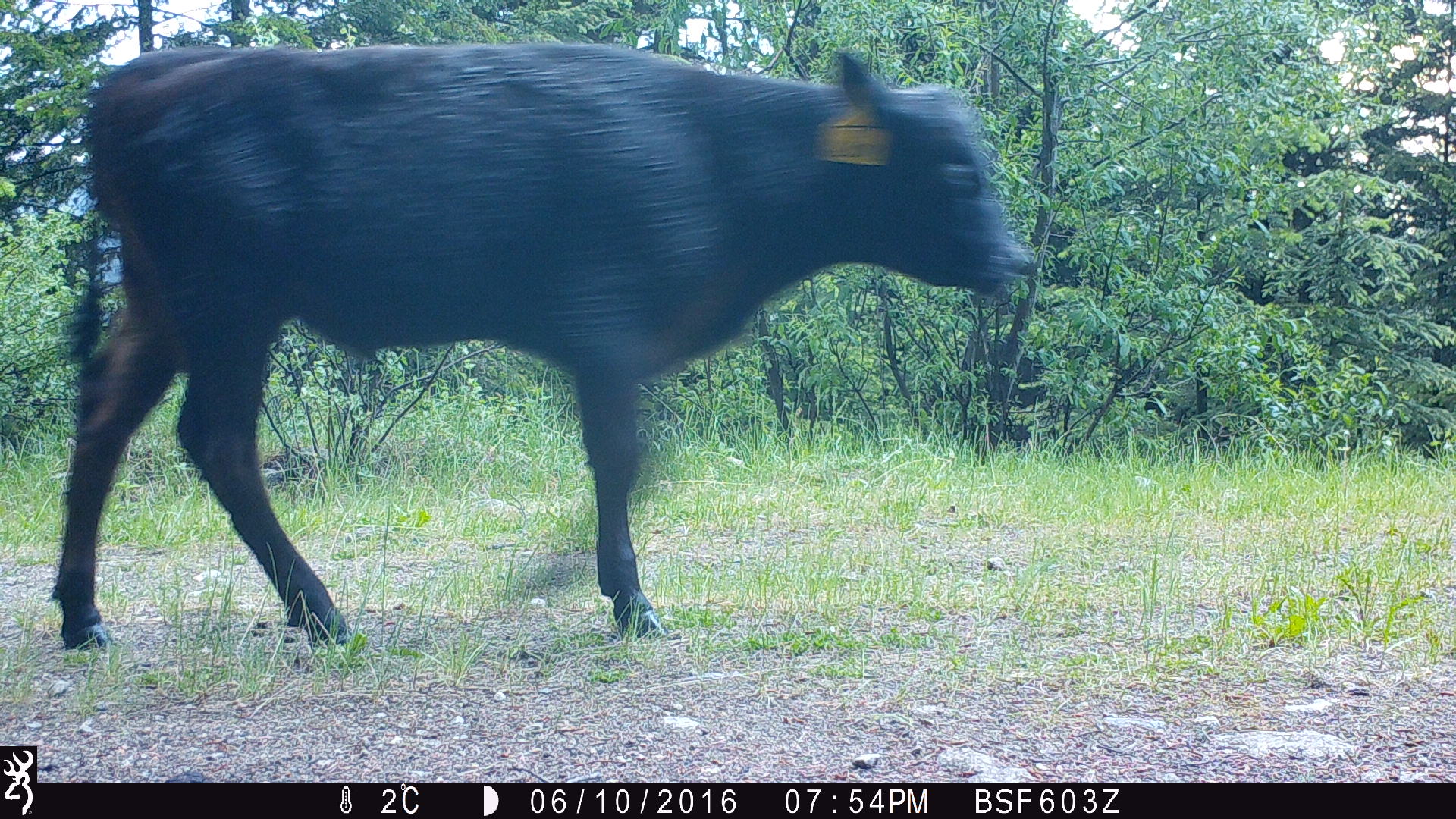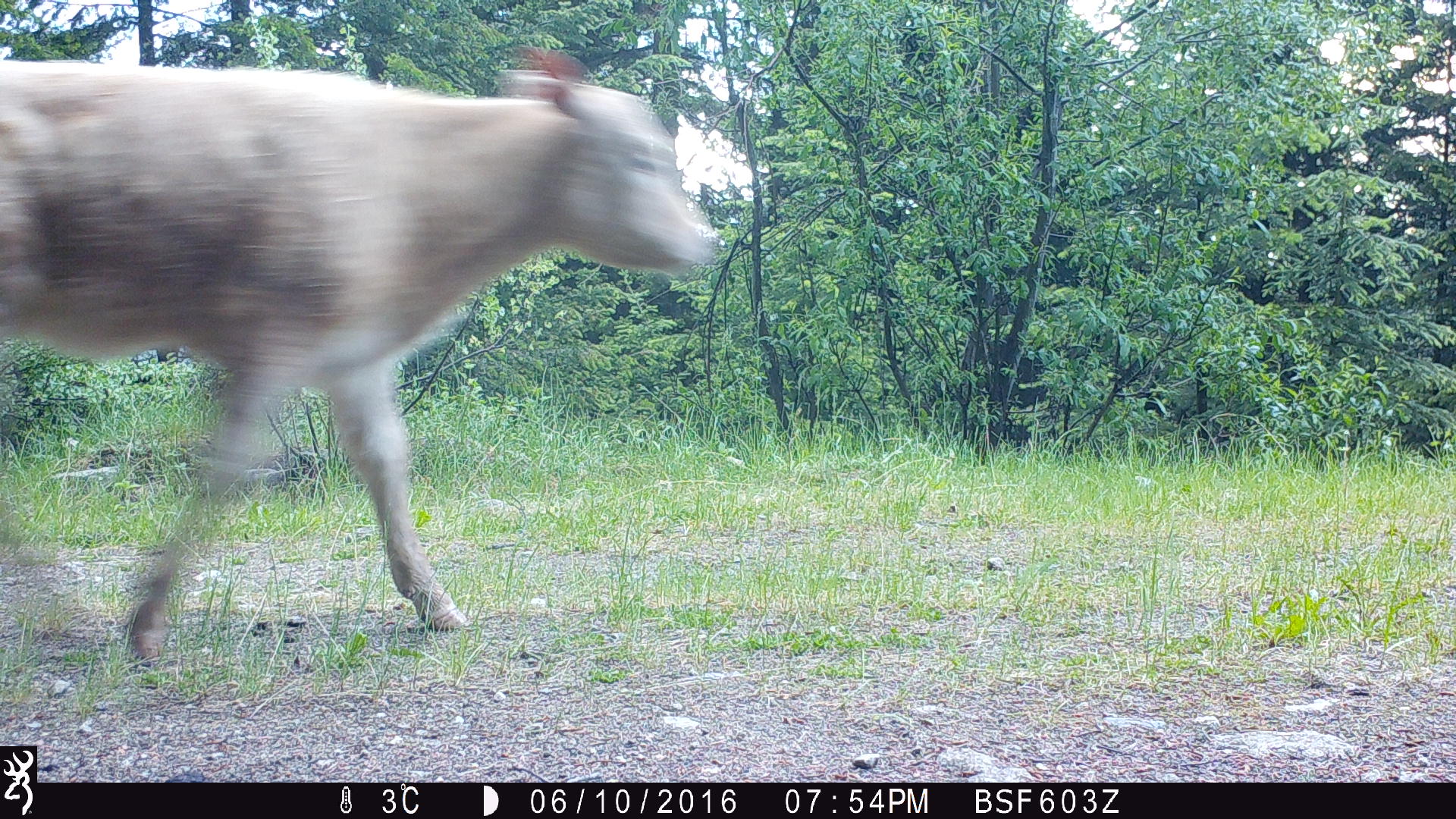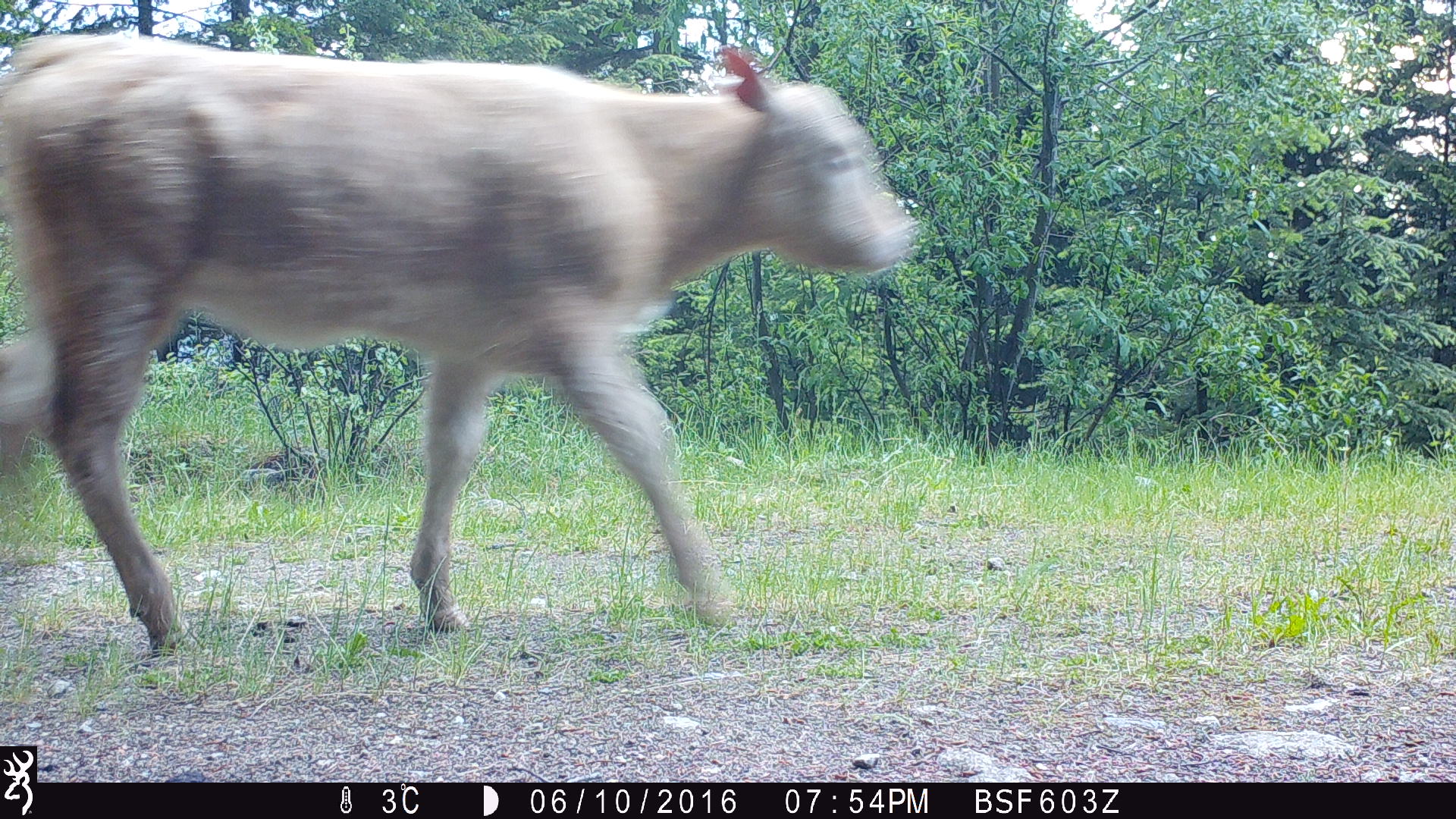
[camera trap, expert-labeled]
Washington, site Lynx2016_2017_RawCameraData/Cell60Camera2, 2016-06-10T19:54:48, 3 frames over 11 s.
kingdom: Animalia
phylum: Chordata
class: Mammalia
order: Artiodactyla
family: Bovidae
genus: Bos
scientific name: Bos taurus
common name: domestic cattle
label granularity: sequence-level